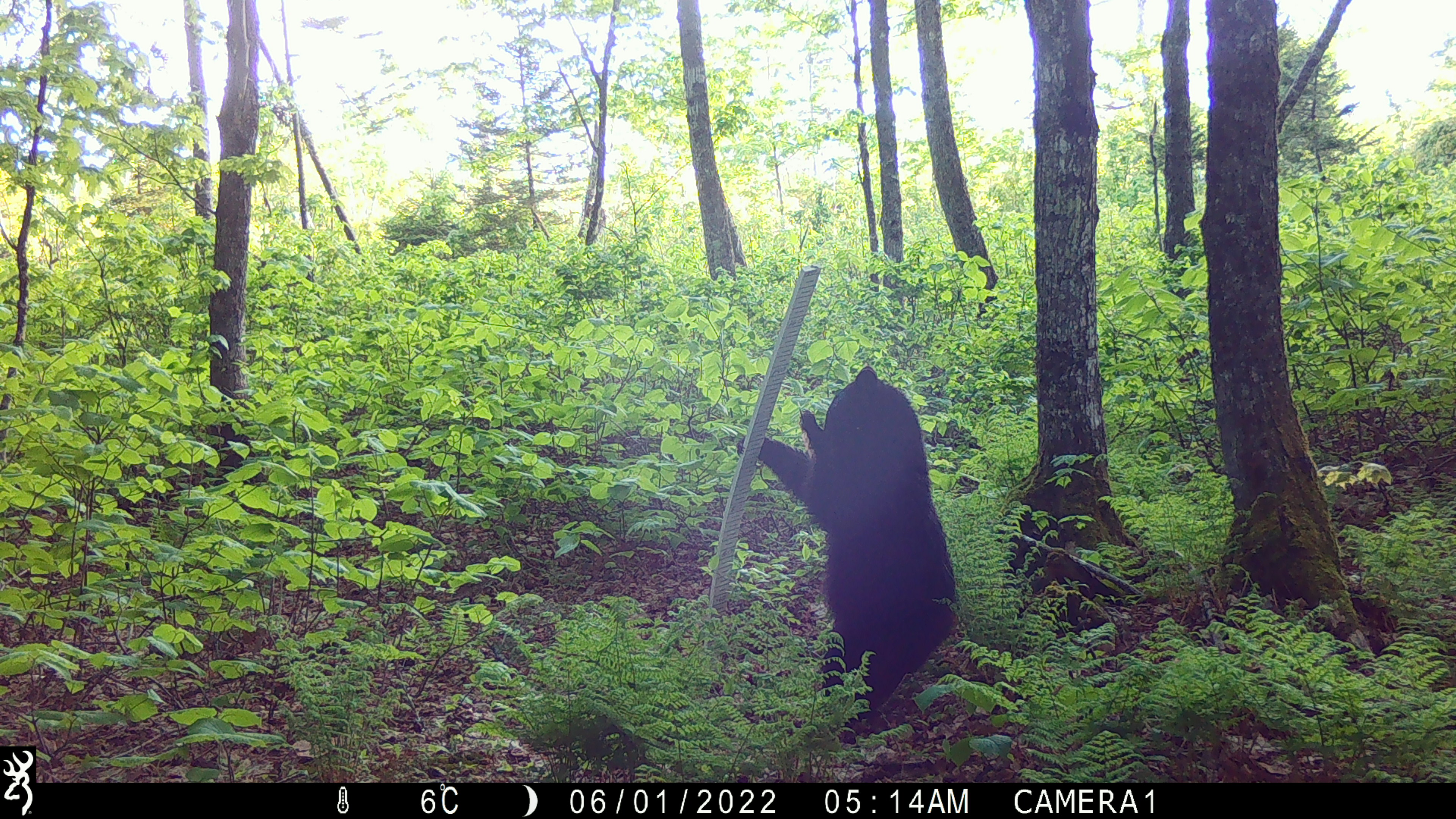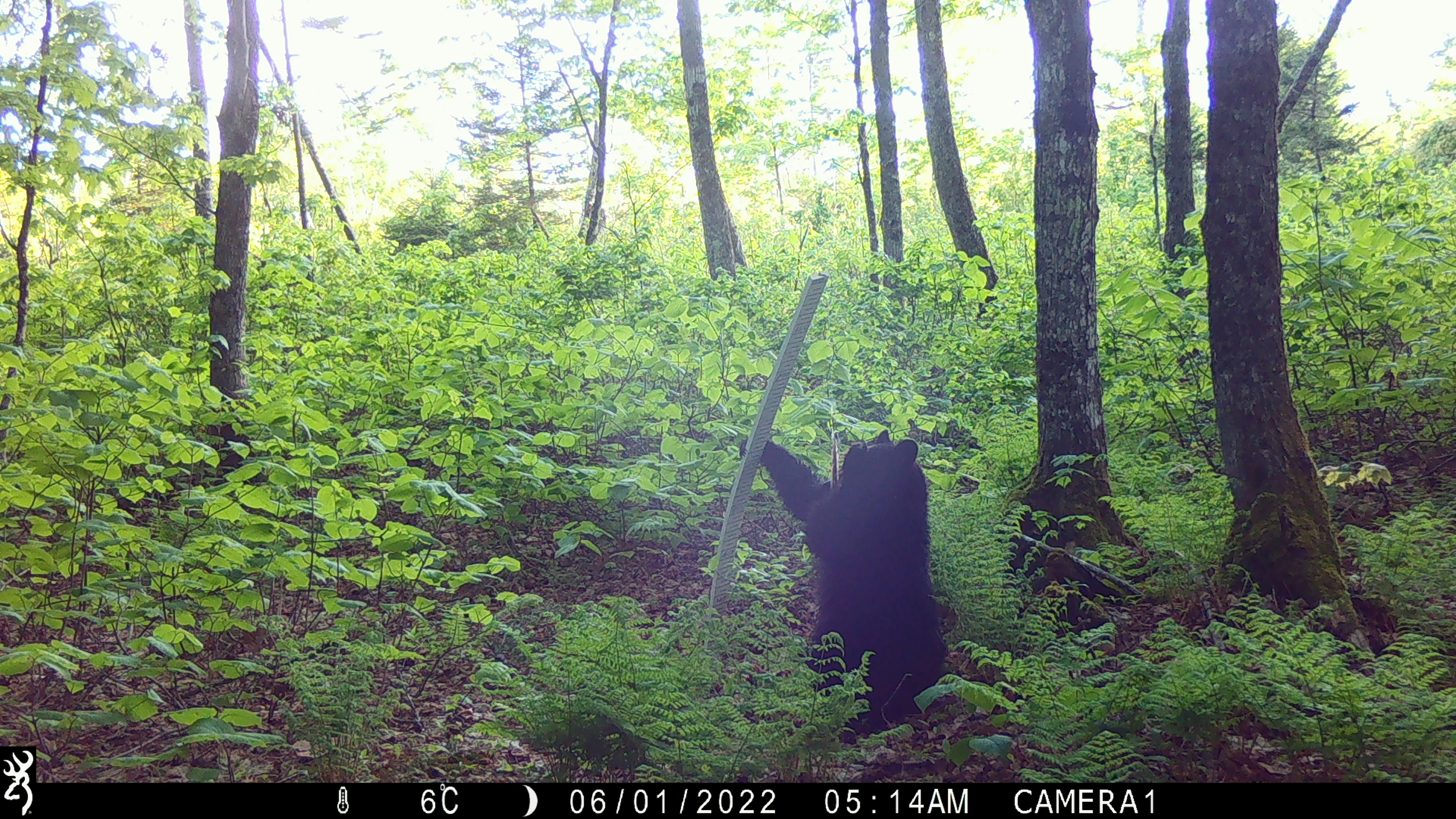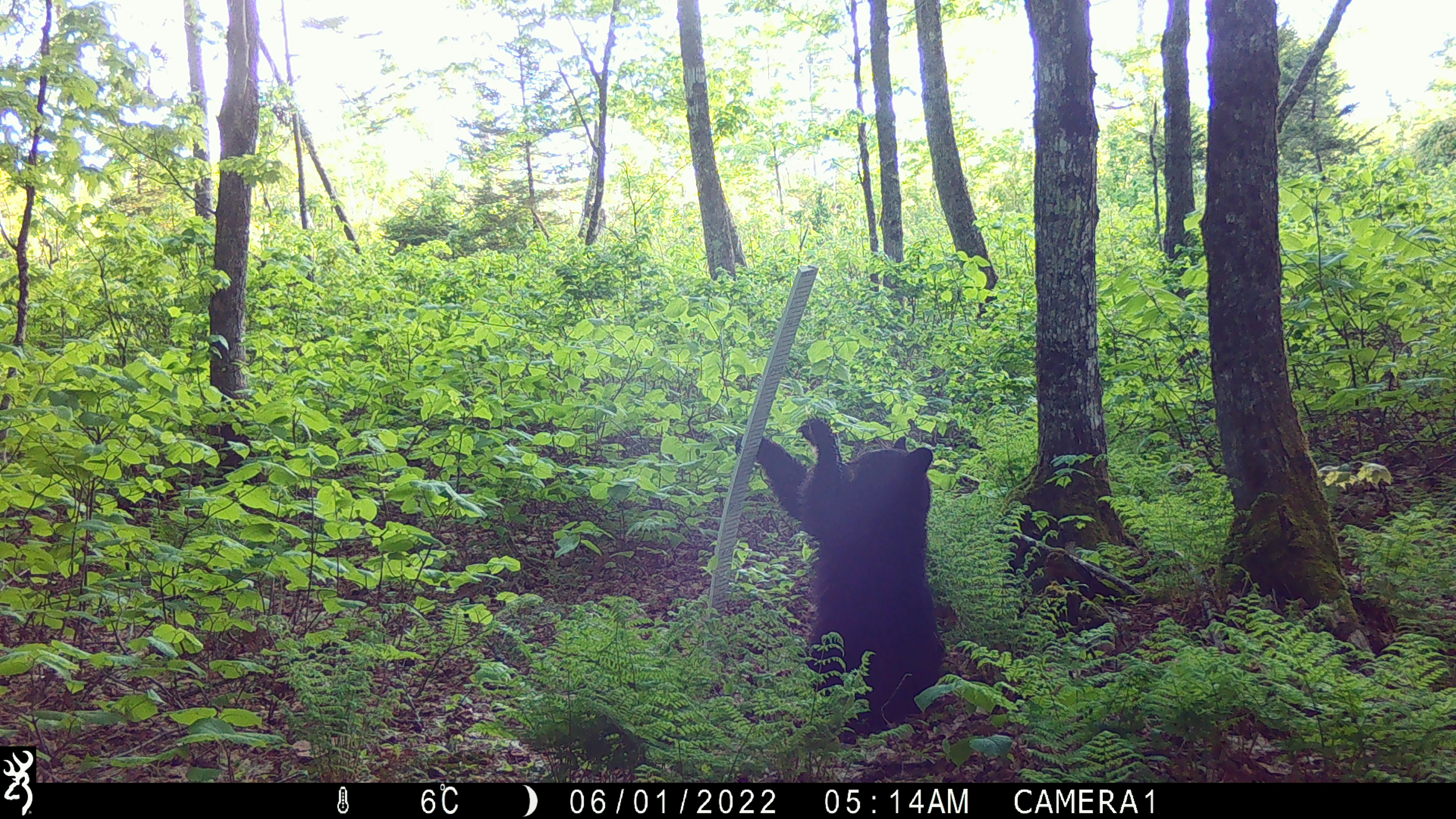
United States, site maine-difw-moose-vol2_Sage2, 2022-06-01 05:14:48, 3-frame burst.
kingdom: Animalia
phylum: Chordata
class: Mammalia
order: Carnivora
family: Ursidae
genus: Ursus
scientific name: Ursus americanus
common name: black bear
Black bear (Ursus americanus).